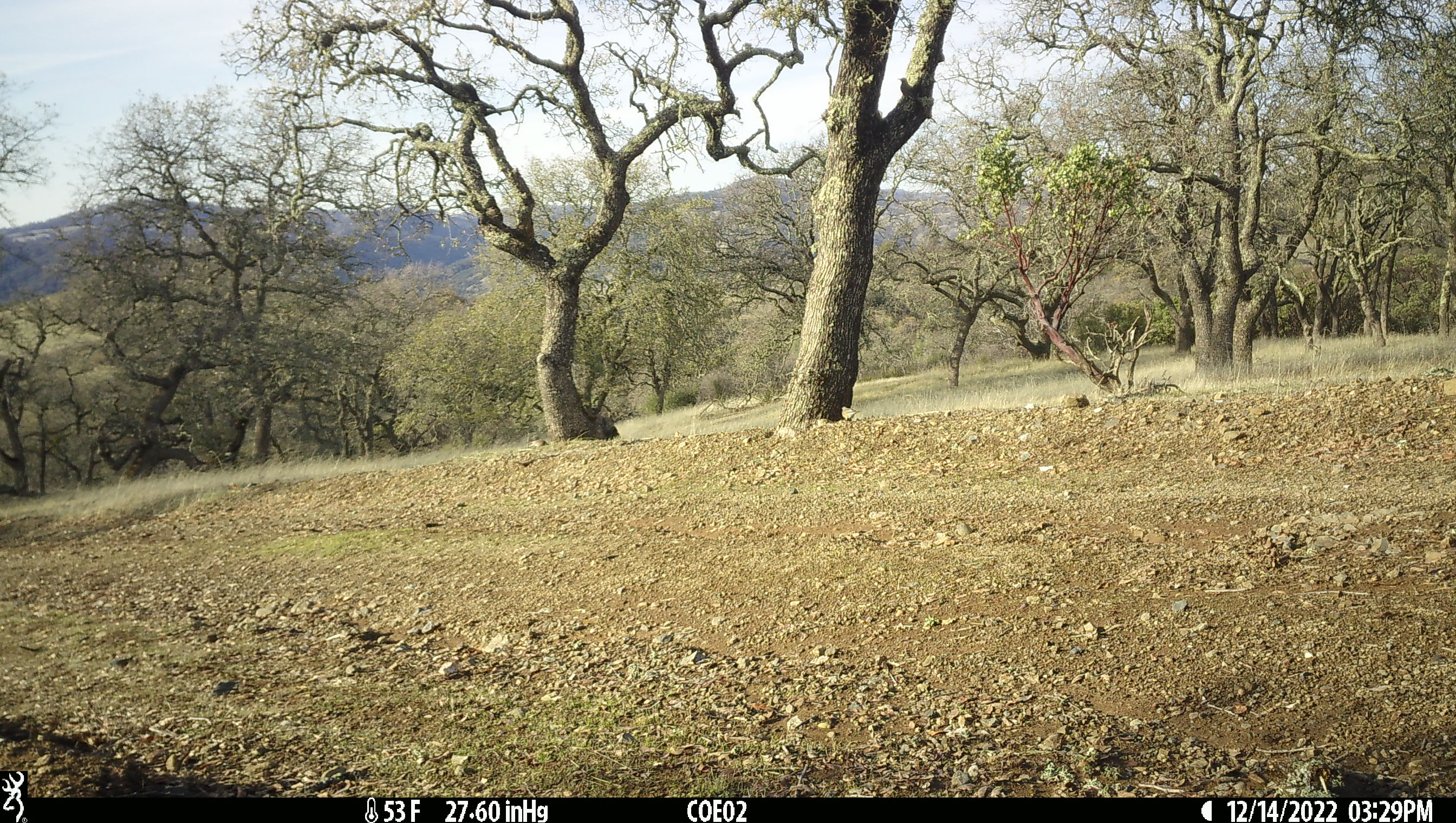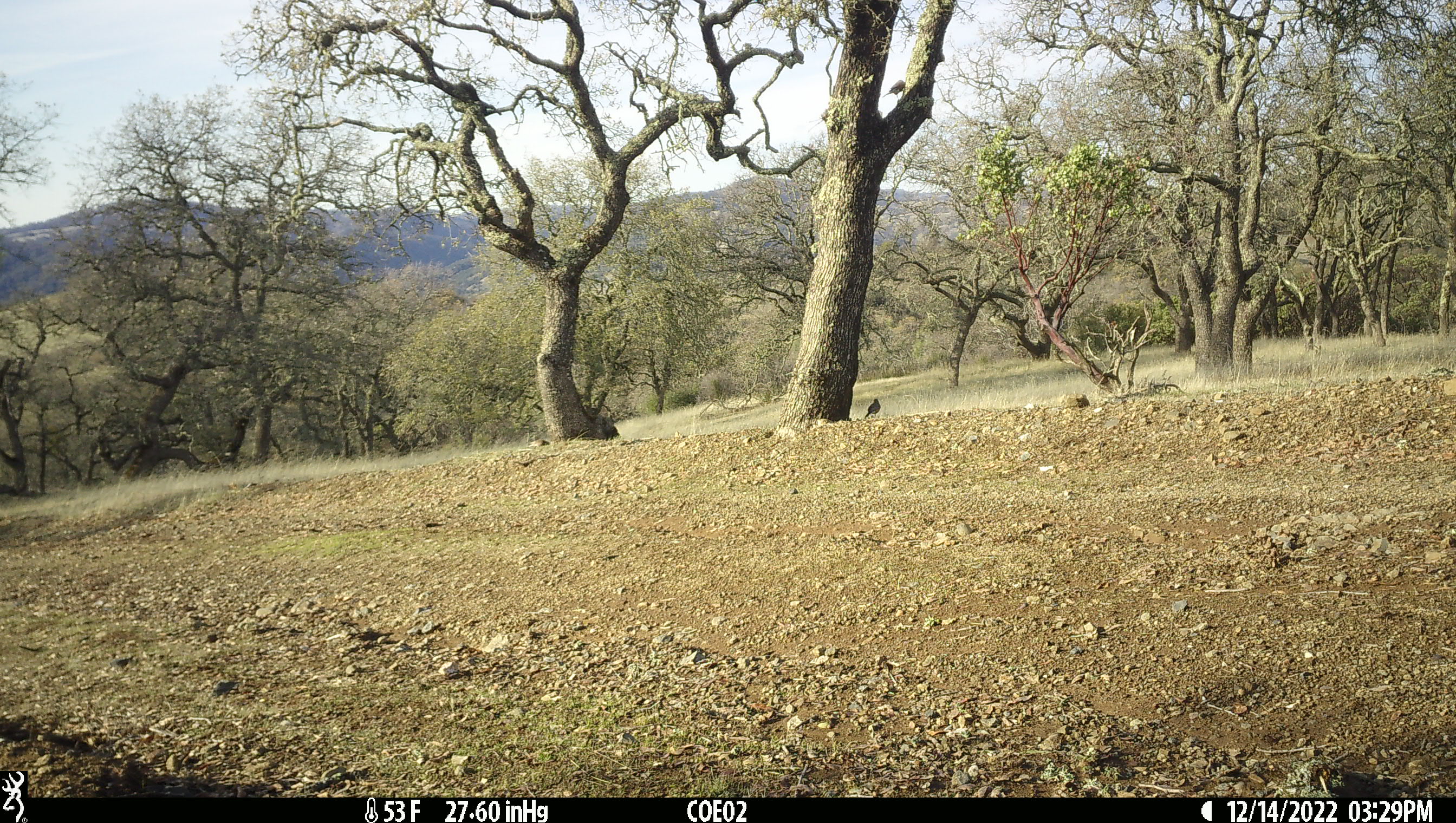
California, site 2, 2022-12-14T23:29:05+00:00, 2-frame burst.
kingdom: Animalia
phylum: Chordata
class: Aves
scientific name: Aves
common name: bird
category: unknown bird